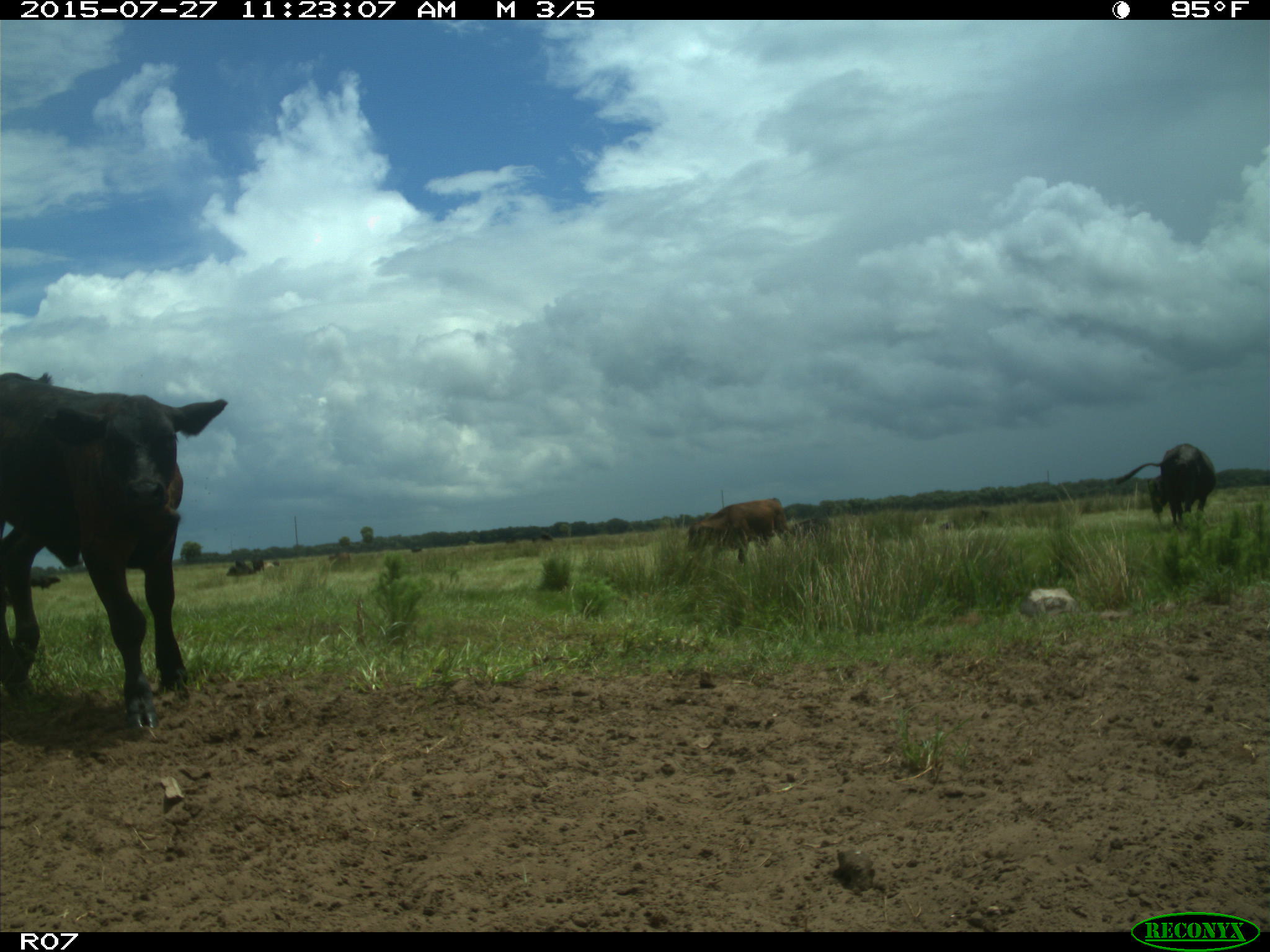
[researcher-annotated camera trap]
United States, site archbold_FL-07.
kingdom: Animalia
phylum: Chordata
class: Mammalia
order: Artiodactyla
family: Bovidae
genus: Bos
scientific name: Bos taurus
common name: domestic cow